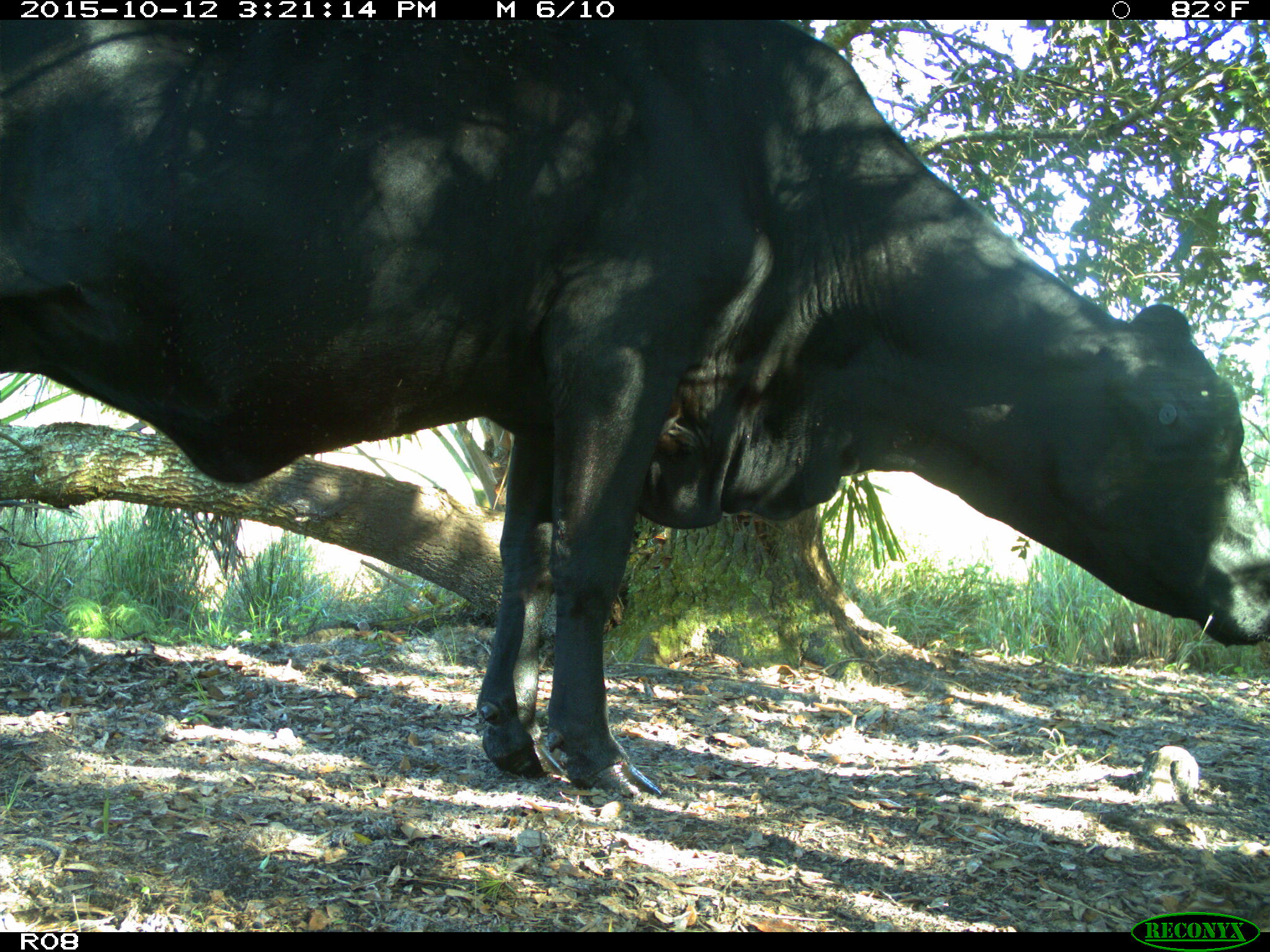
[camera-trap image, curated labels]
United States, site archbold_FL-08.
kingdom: Animalia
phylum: Chordata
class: Mammalia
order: Artiodactyla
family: Bovidae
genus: Bos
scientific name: Bos taurus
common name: domestic cow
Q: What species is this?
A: Bos taurus (domestic cow).